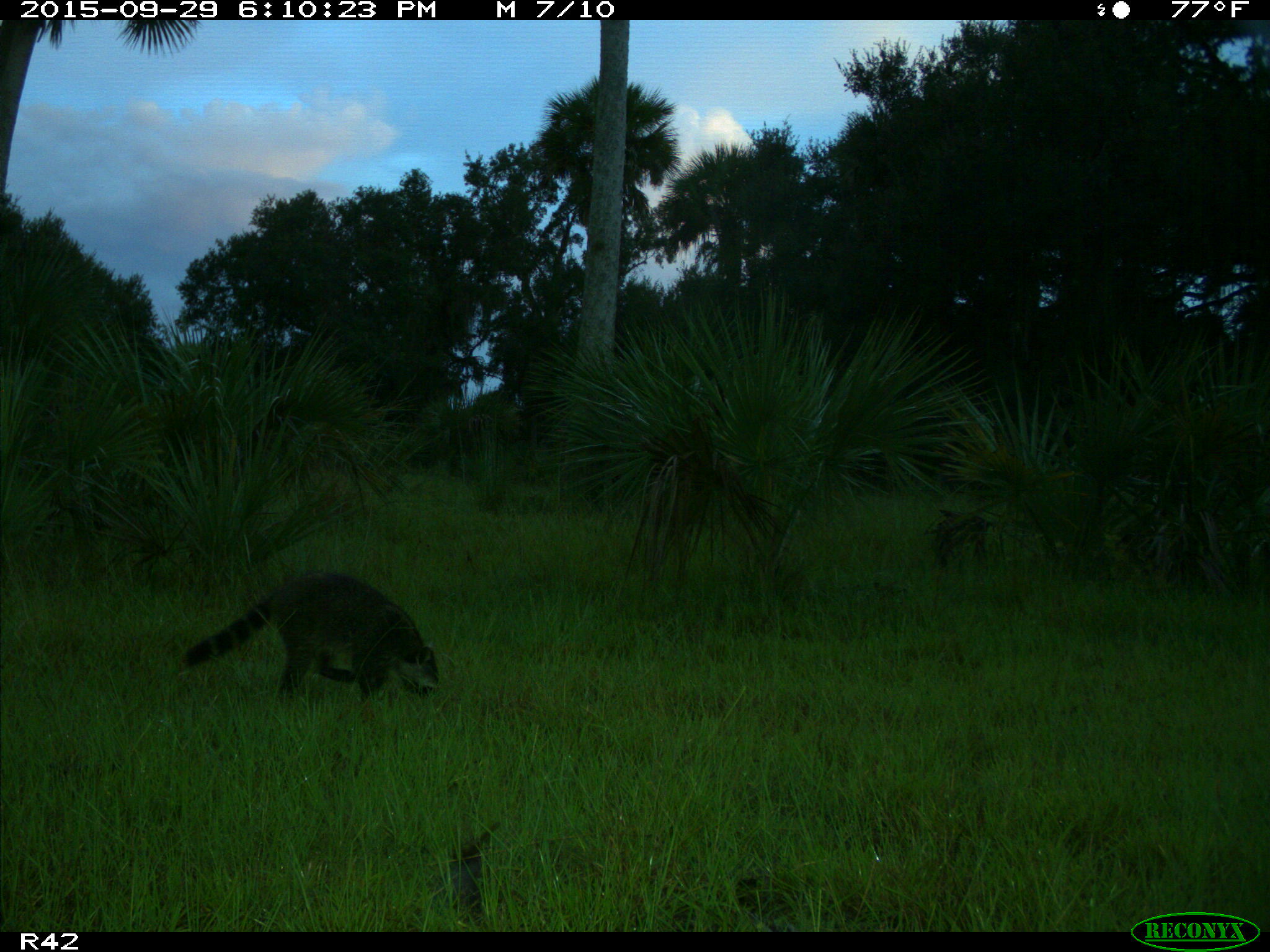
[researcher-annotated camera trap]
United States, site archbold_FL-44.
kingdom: Animalia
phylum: Chordata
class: Mammalia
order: Carnivora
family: Procyonidae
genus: Procyon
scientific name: Procyon lotor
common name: common raccoon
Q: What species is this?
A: Procyon lotor (common raccoon).